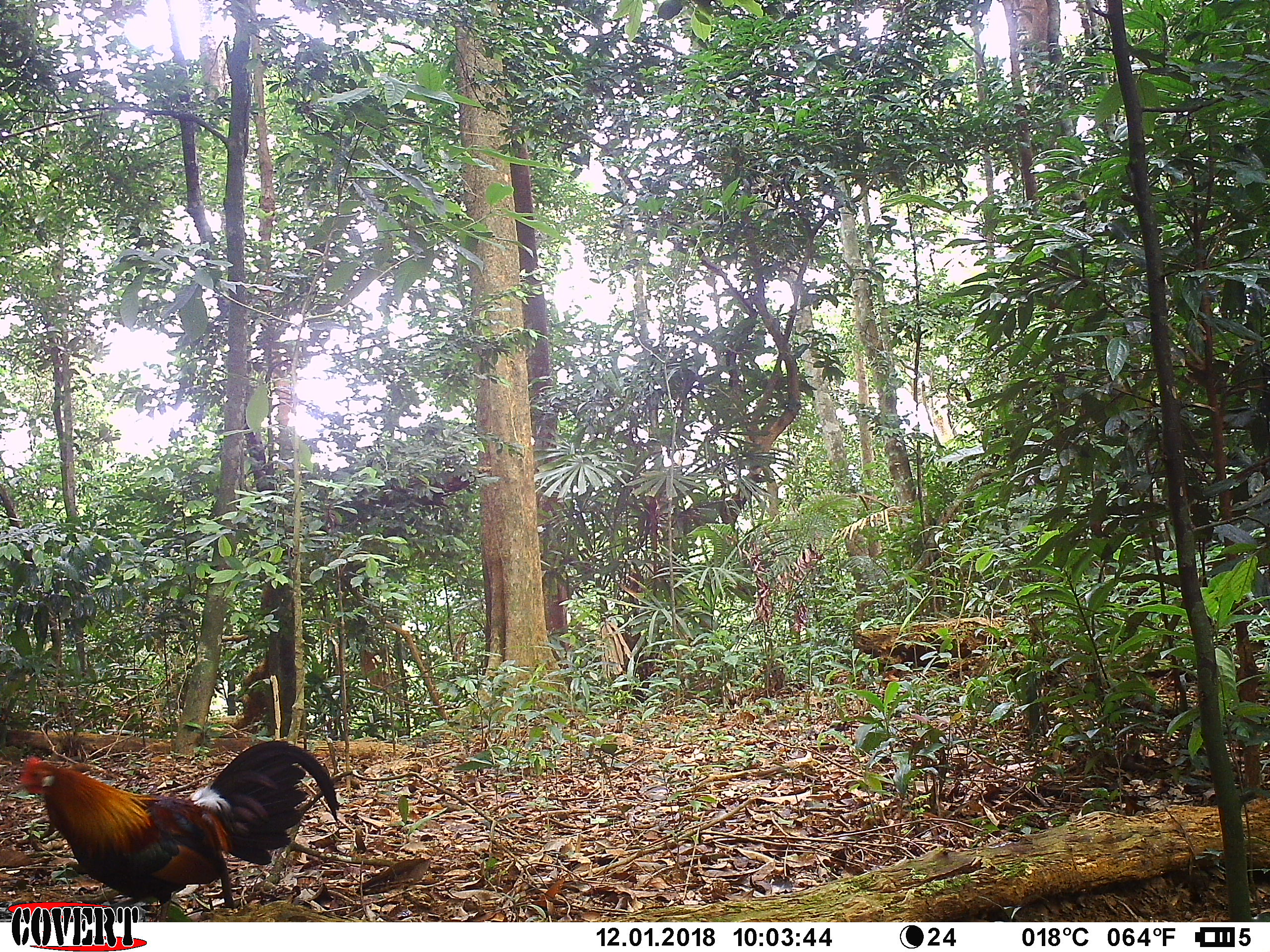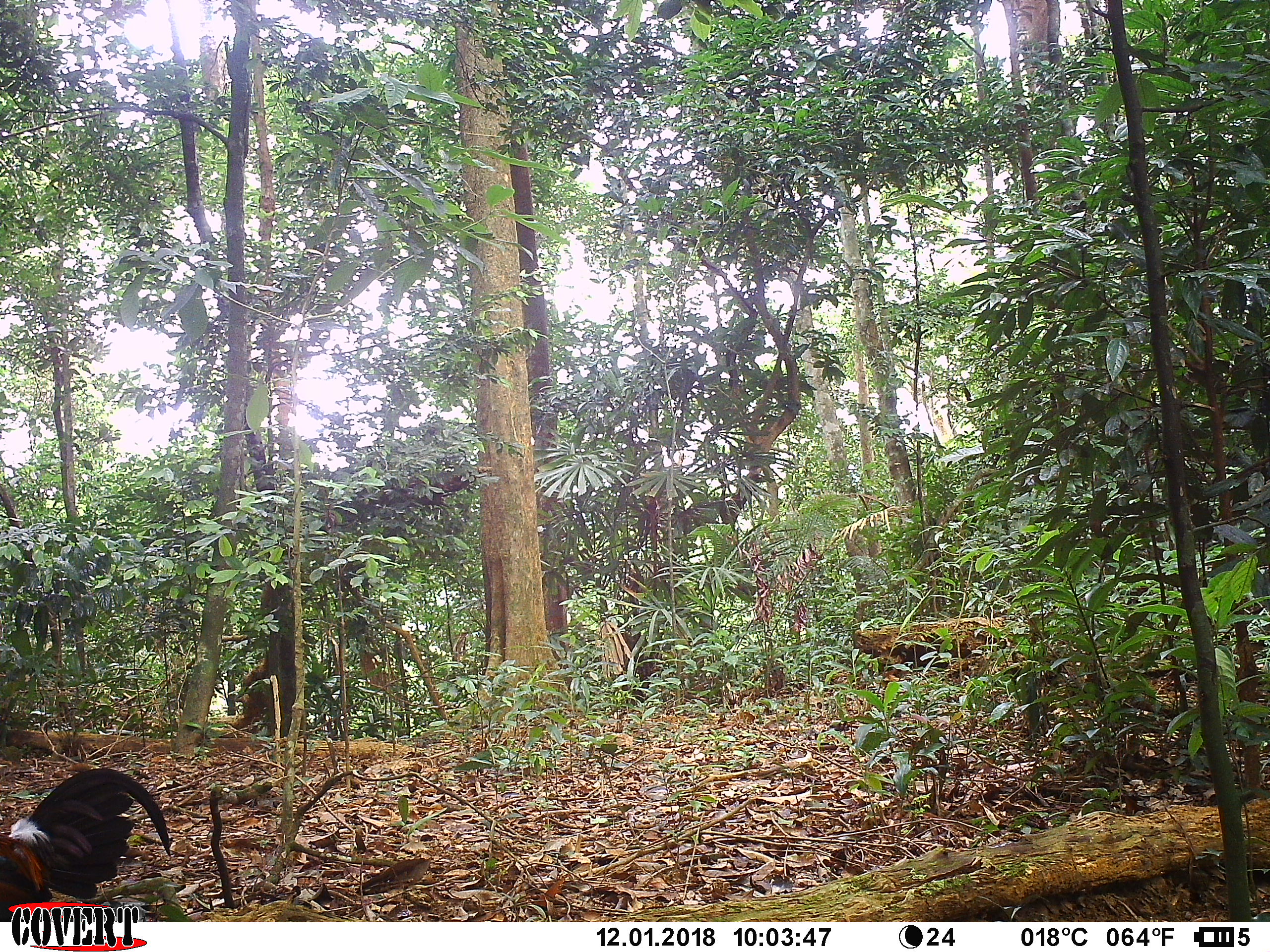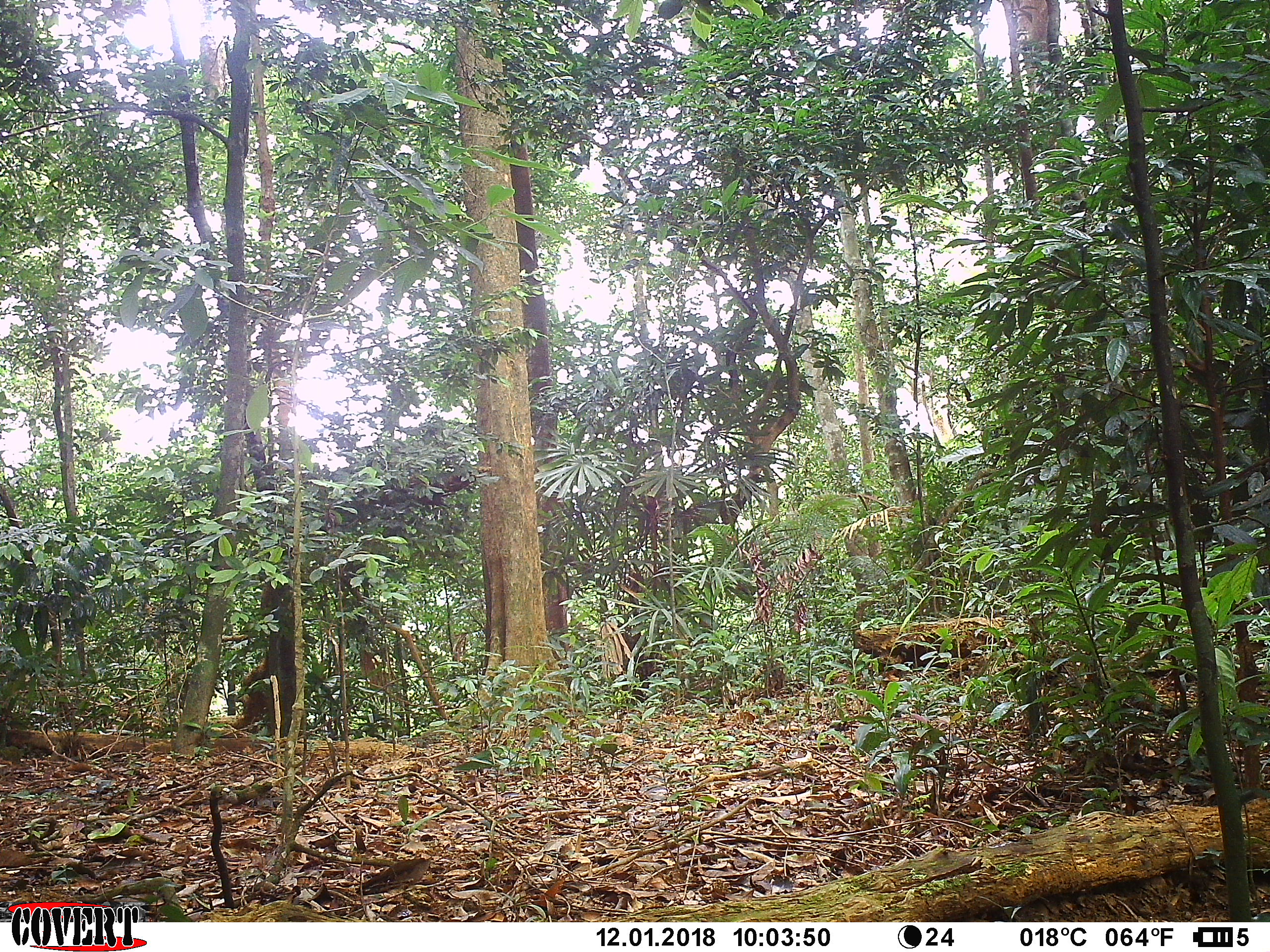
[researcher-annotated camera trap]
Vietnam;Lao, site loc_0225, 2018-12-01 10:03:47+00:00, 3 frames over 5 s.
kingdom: Animalia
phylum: Chordata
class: Aves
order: Galliformes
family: Phasianidae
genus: Gallus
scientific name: Gallus gallus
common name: red junglefowl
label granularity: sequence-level